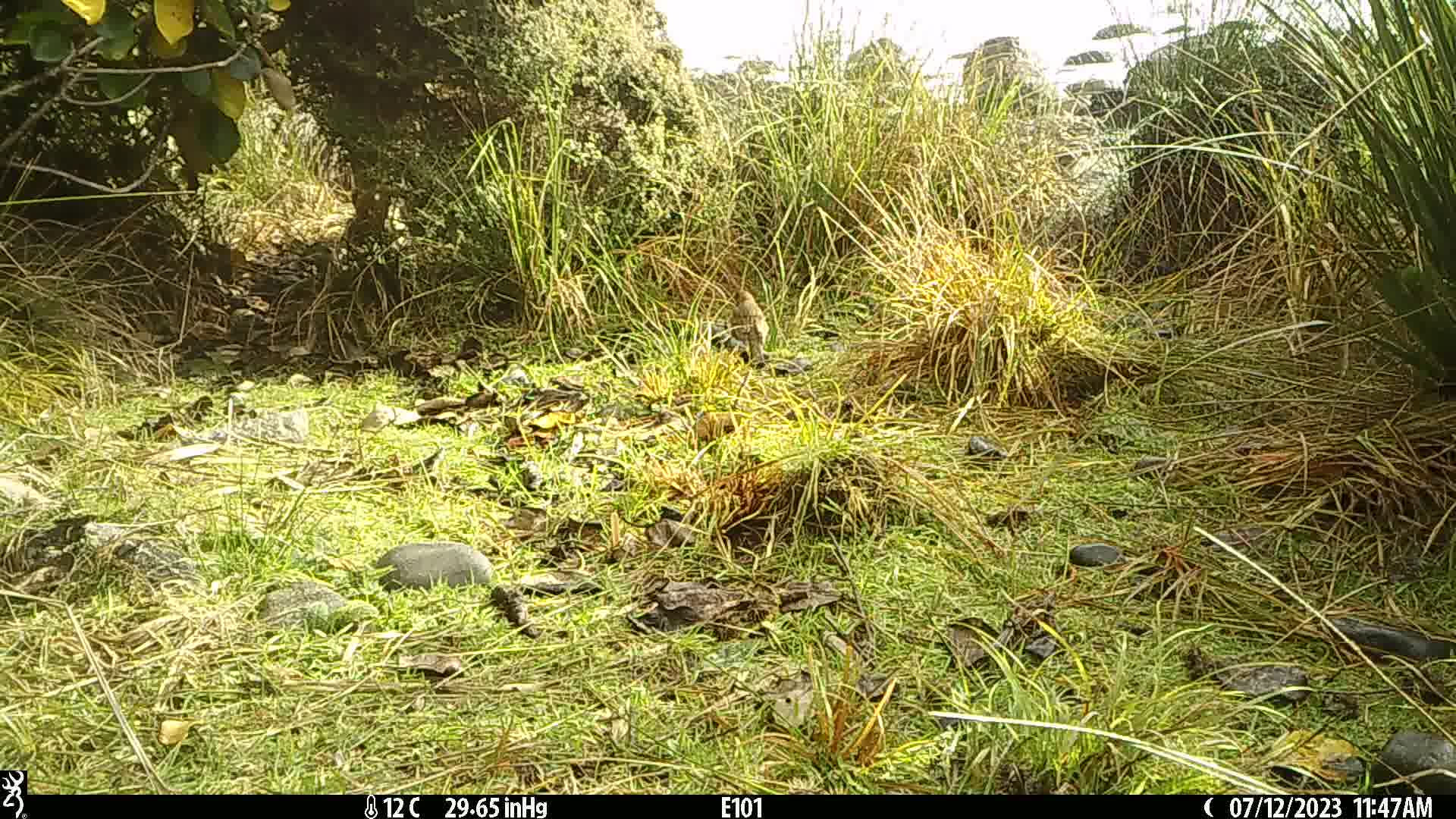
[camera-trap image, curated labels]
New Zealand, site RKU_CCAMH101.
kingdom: Animalia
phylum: Chordata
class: Aves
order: Passeriformes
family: Turdidae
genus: Turdus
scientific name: Turdus philomelos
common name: song thrush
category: thrush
Thrush (song thrush) (Turdus philomelos).